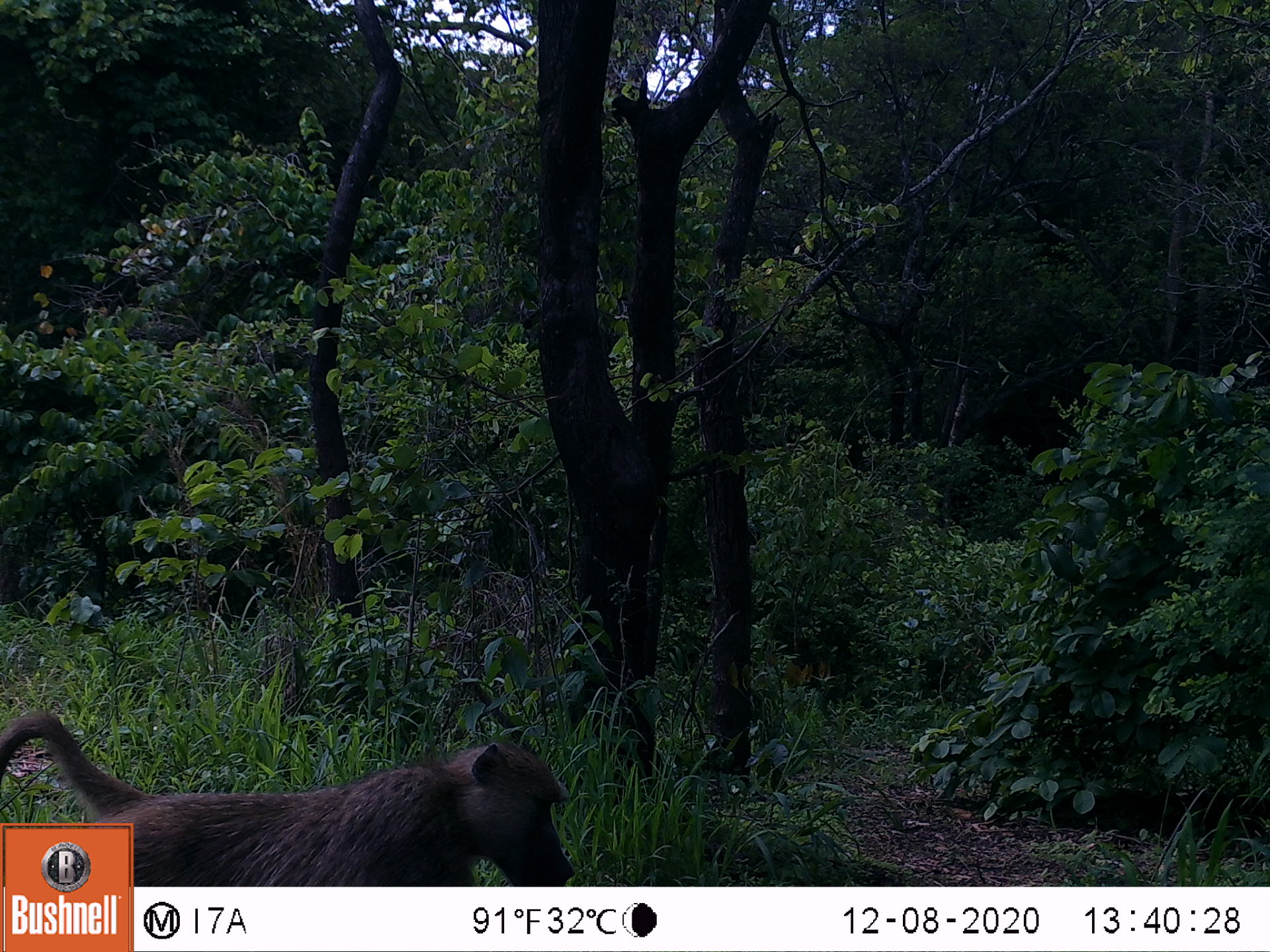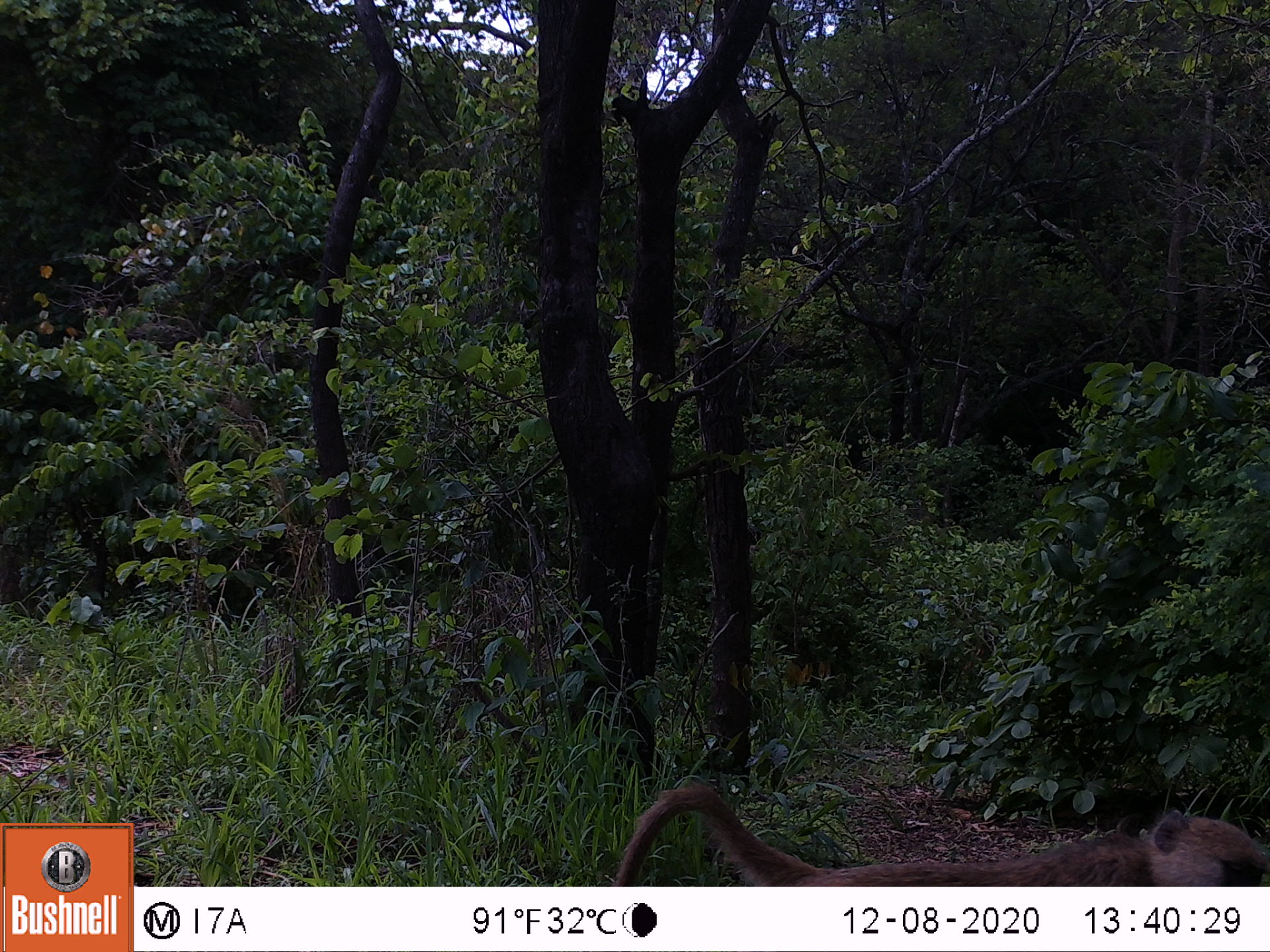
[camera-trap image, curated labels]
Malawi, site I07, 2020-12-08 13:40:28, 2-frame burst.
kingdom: Animalia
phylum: Chordata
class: Mammalia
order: Primates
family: Cercopithecidae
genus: Papio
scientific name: Papio cynocephalus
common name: yellow baboon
Yellow baboon (Papio cynocephalus), count 1.